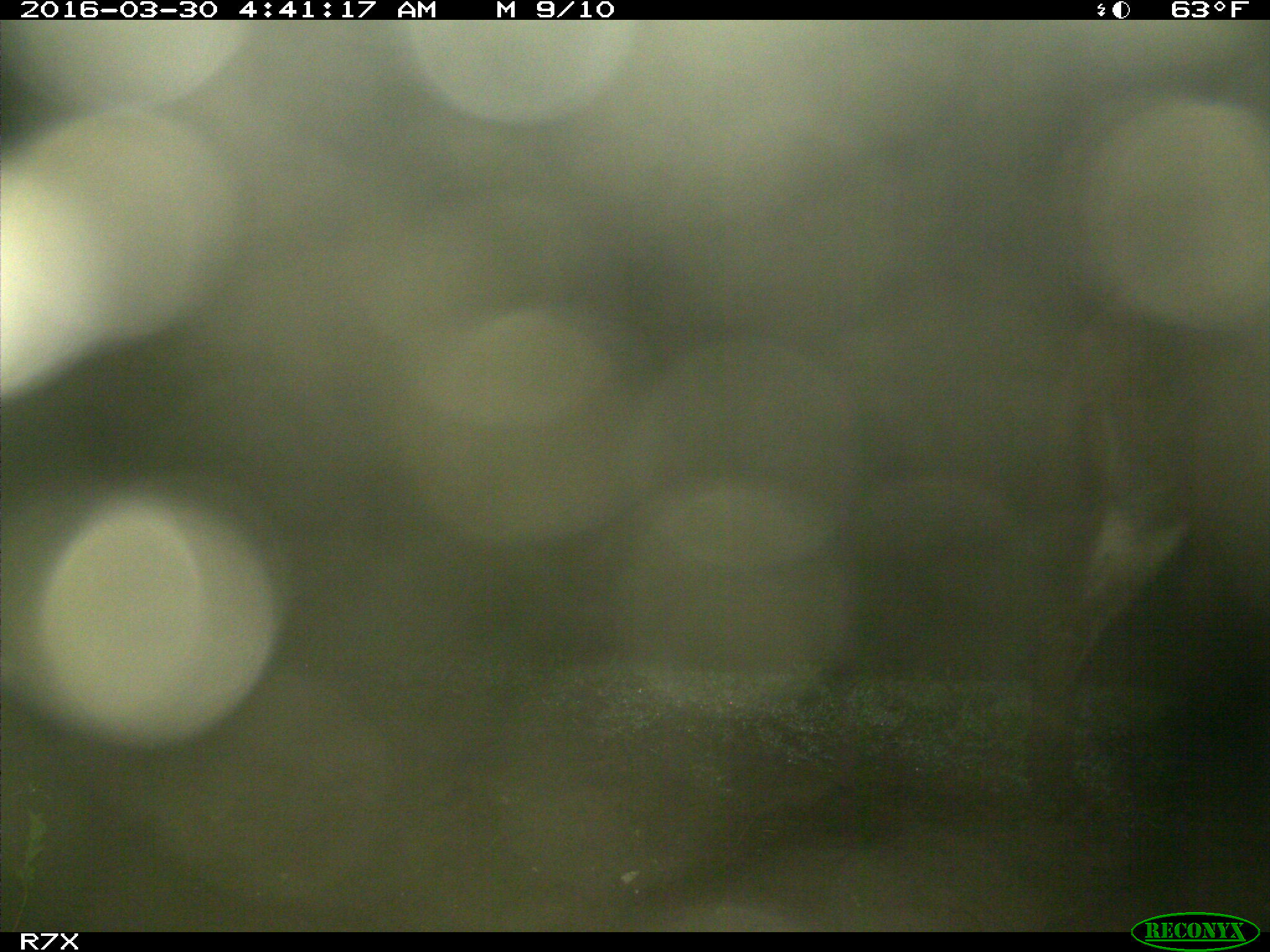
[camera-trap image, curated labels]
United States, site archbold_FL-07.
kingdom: Animalia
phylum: Chordata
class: Mammalia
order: Perissodactyla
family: Equidae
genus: Equus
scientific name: Equus africanus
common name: african wild ass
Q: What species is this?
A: Equus africanus (african wild ass).